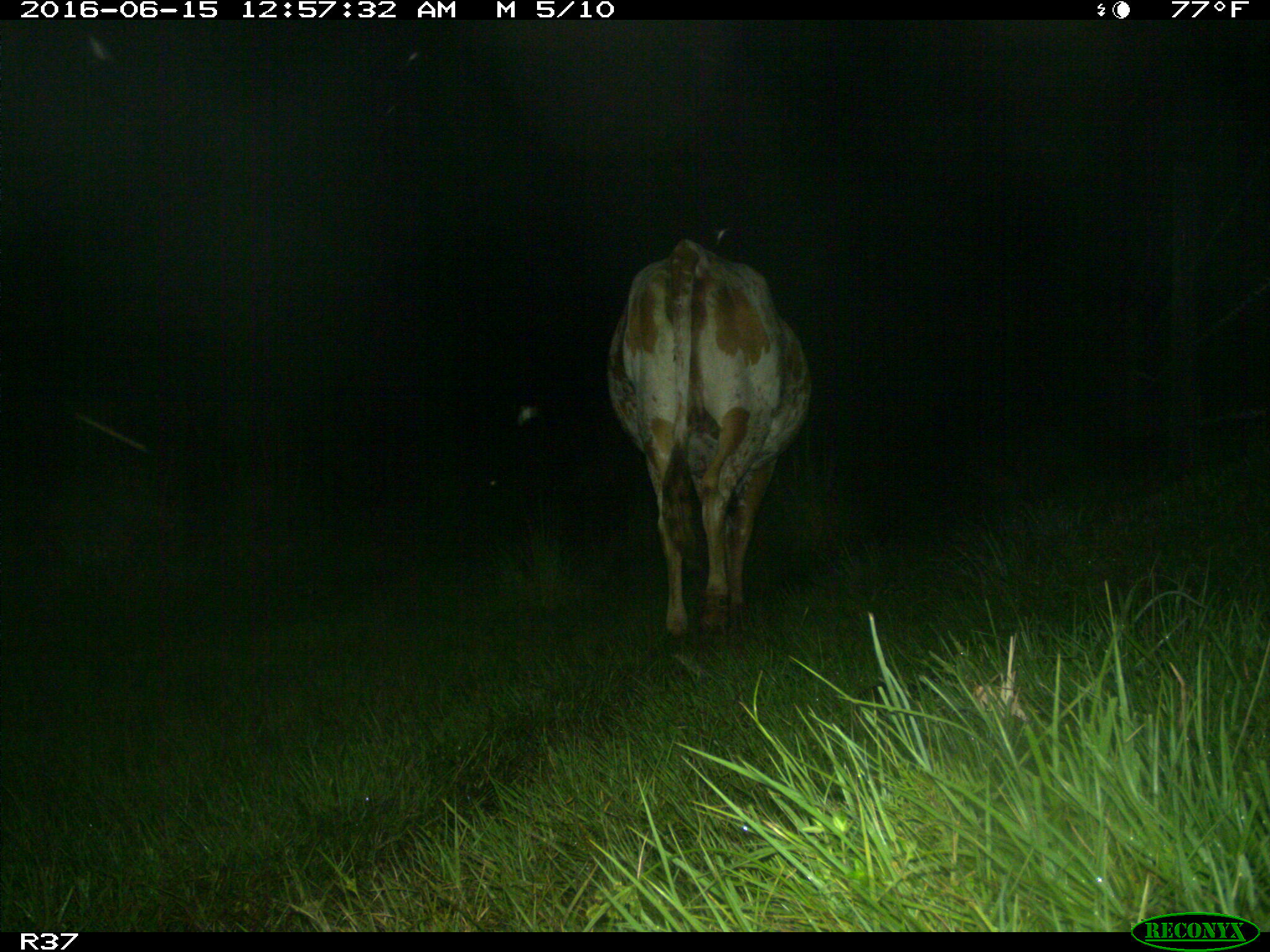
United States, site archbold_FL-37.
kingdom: Animalia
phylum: Chordata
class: Mammalia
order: Artiodactyla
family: Bovidae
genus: Bos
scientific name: Bos taurus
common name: domestic cow